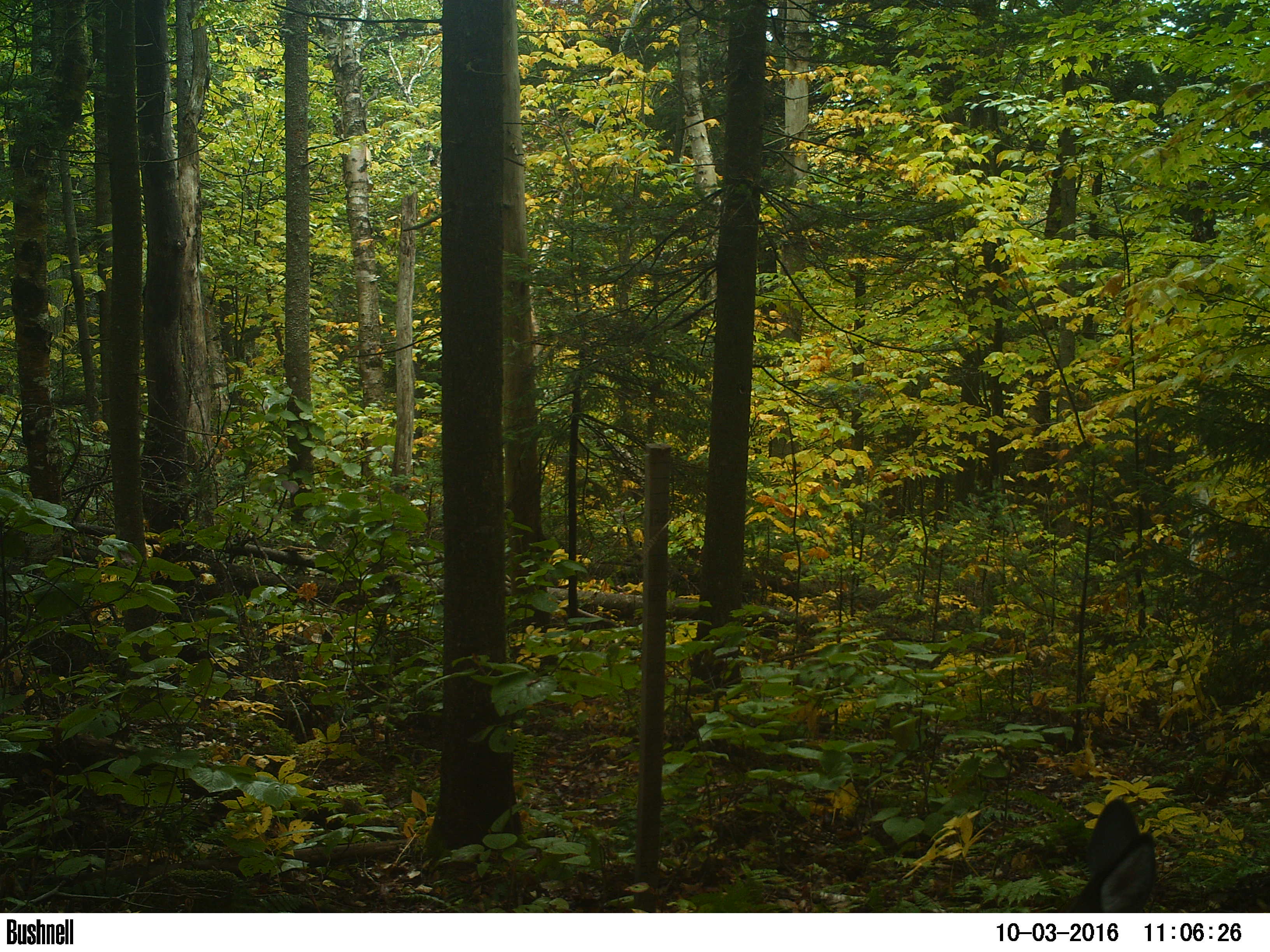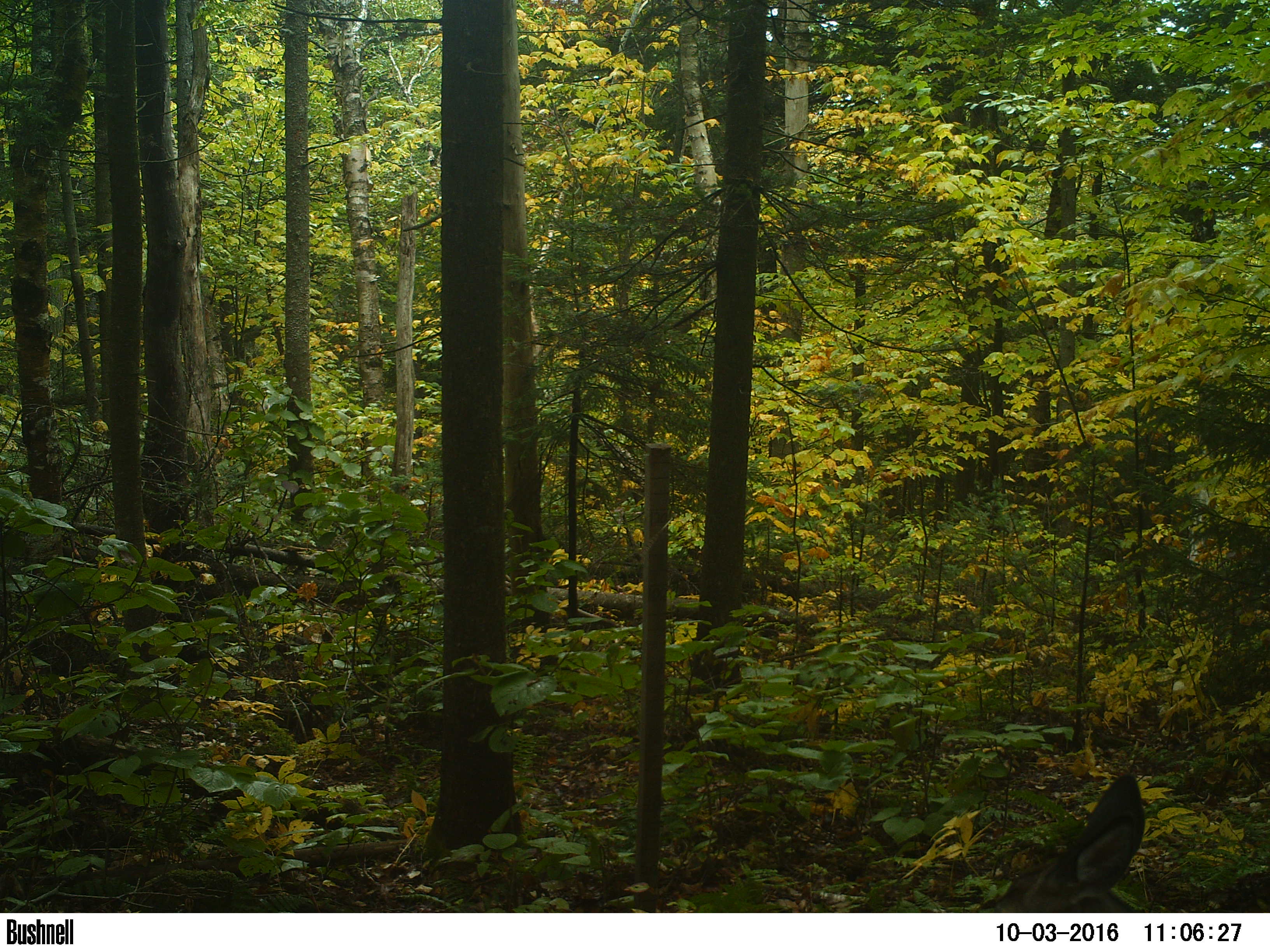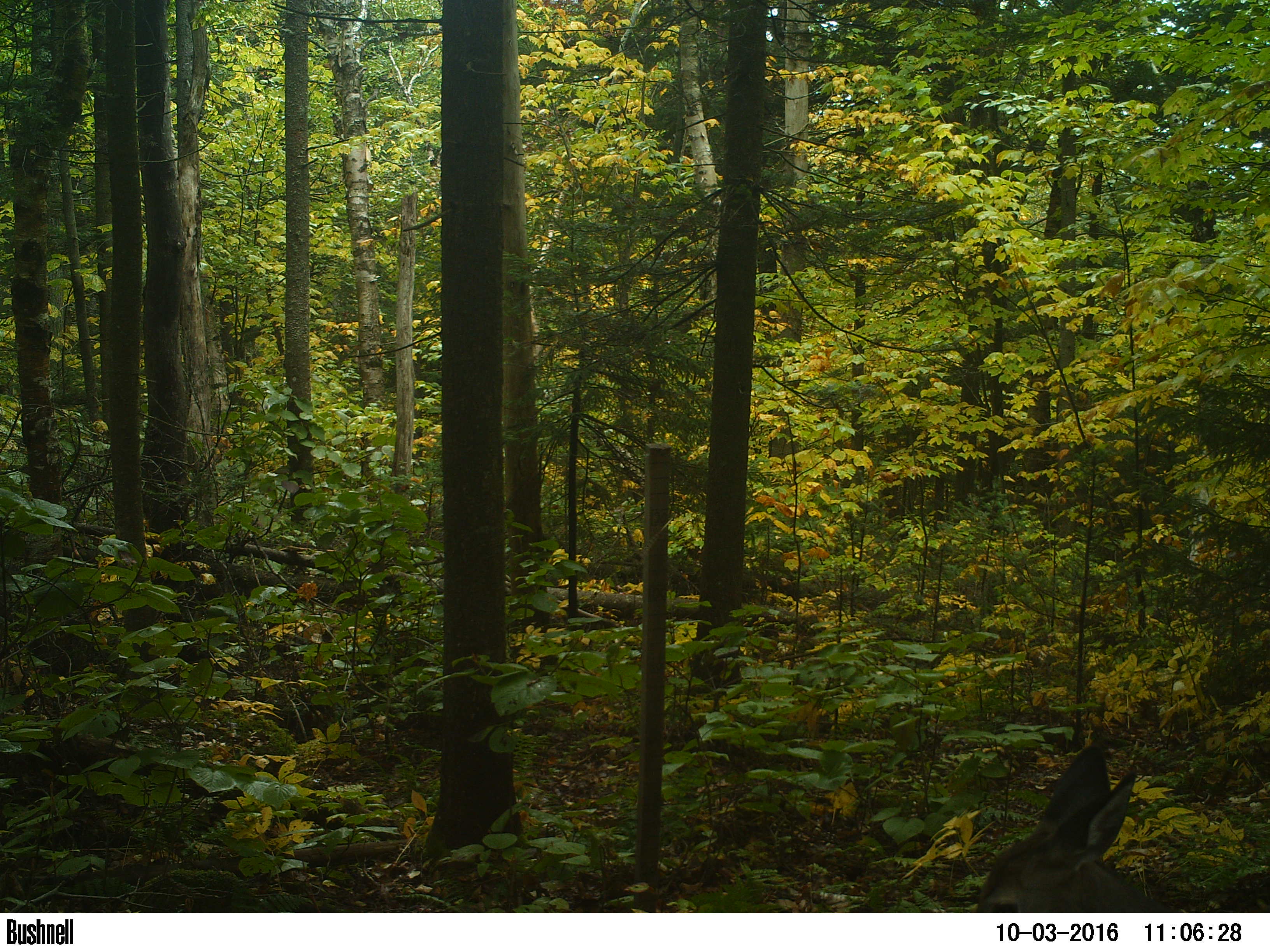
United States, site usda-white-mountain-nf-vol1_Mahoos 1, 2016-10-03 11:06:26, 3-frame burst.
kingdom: Animalia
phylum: Chordata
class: Mammalia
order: Artiodactyla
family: Cervidae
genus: Odocoileus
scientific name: Odocoileus virginianus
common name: white-tailed deer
White-tailed deer (Odocoileus virginianus).